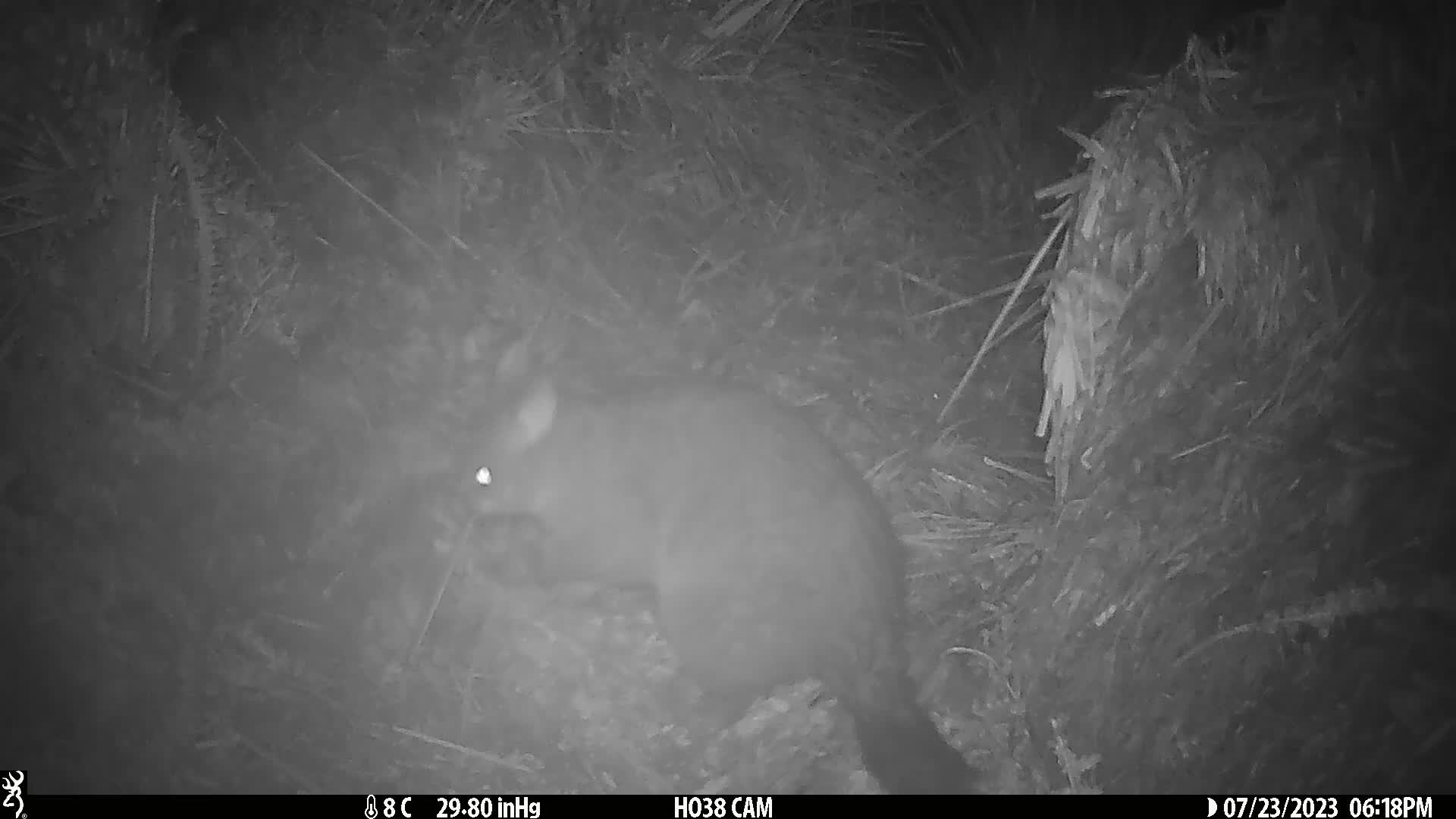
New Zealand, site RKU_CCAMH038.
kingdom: Animalia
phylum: Chordata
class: Mammalia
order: Diprotodontia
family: Phalangeridae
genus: Trichosurus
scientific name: Trichosurus vulpecula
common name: common brushtail possum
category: possum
Possum (common brushtail possum) (Trichosurus vulpecula).